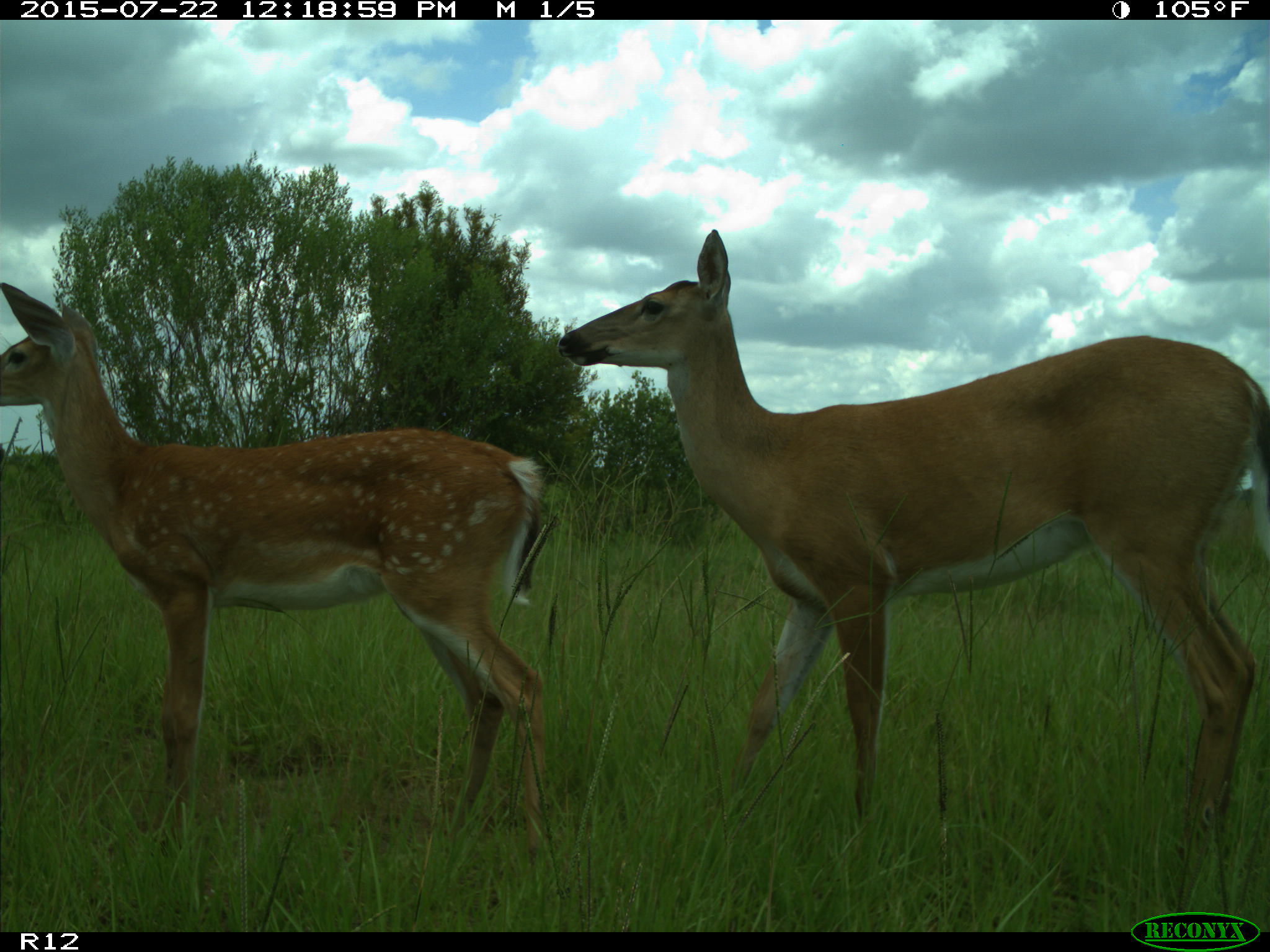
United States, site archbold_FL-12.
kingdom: Animalia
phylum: Chordata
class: Mammalia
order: Artiodactyla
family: Cervidae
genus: Odocoileus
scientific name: Odocoileus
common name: deer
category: unidentified deer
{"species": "unidentified deer (deer) (Odocoileus)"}